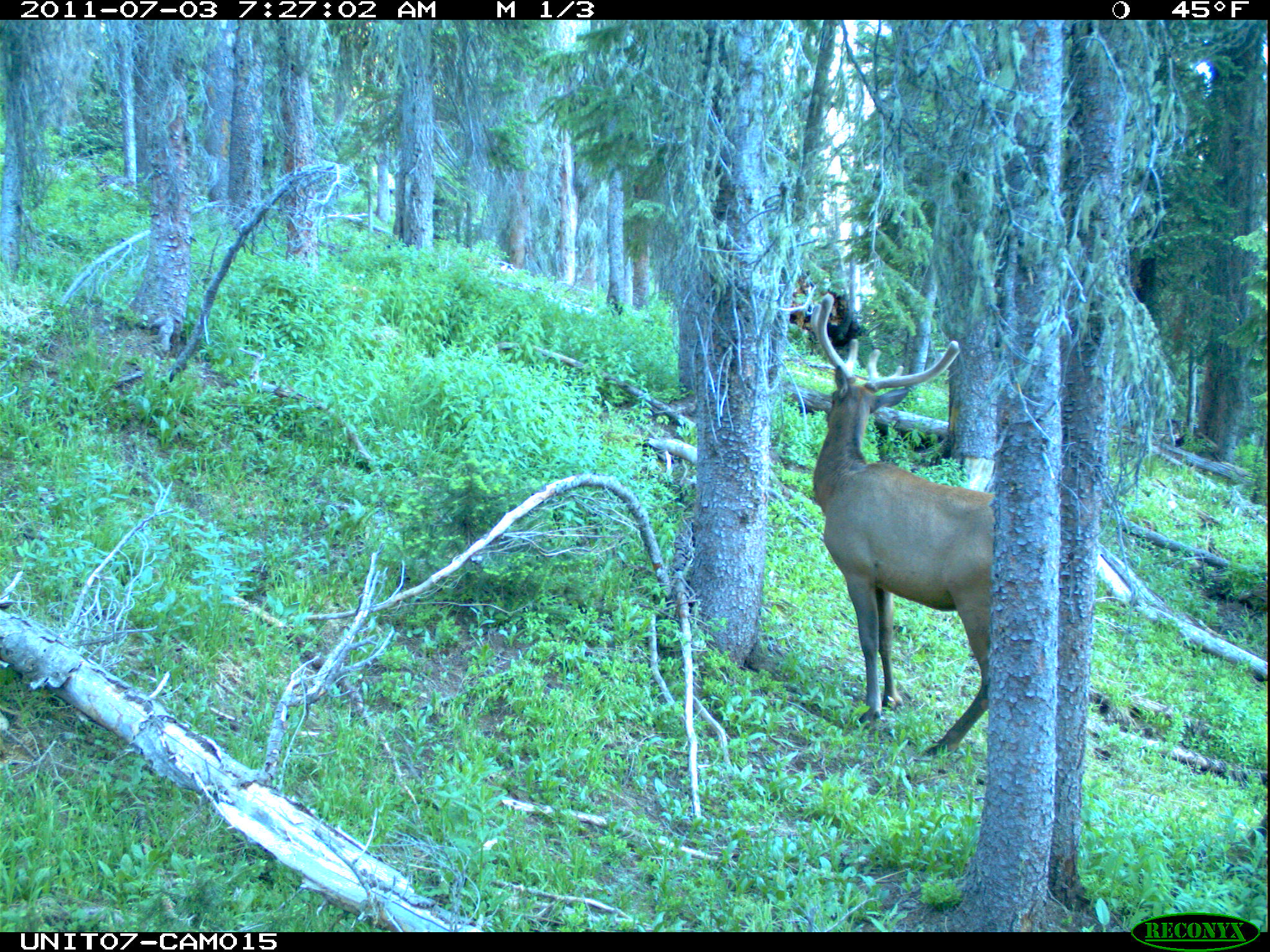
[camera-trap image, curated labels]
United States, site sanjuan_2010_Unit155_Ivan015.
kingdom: Animalia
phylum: Chordata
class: Mammalia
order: Artiodactyla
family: Cervidae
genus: Cervus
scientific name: Cervus elaphus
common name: red deer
Cervus elaphus (red deer).